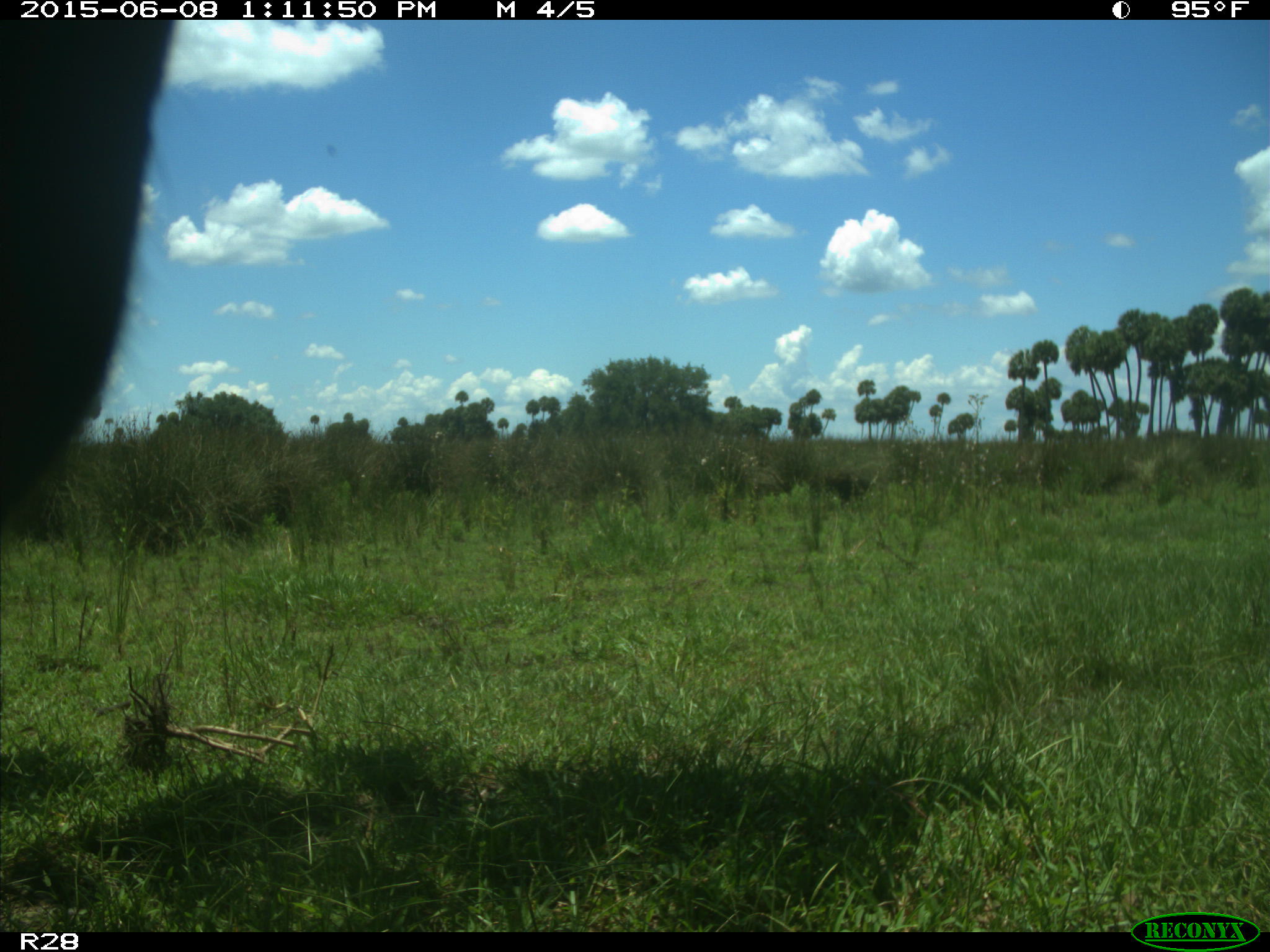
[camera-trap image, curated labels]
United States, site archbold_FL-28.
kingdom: Animalia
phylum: Chordata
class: Mammalia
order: Artiodactyla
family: Bovidae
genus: Bos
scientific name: Bos taurus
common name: domestic cow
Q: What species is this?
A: Bos taurus (domestic cow).